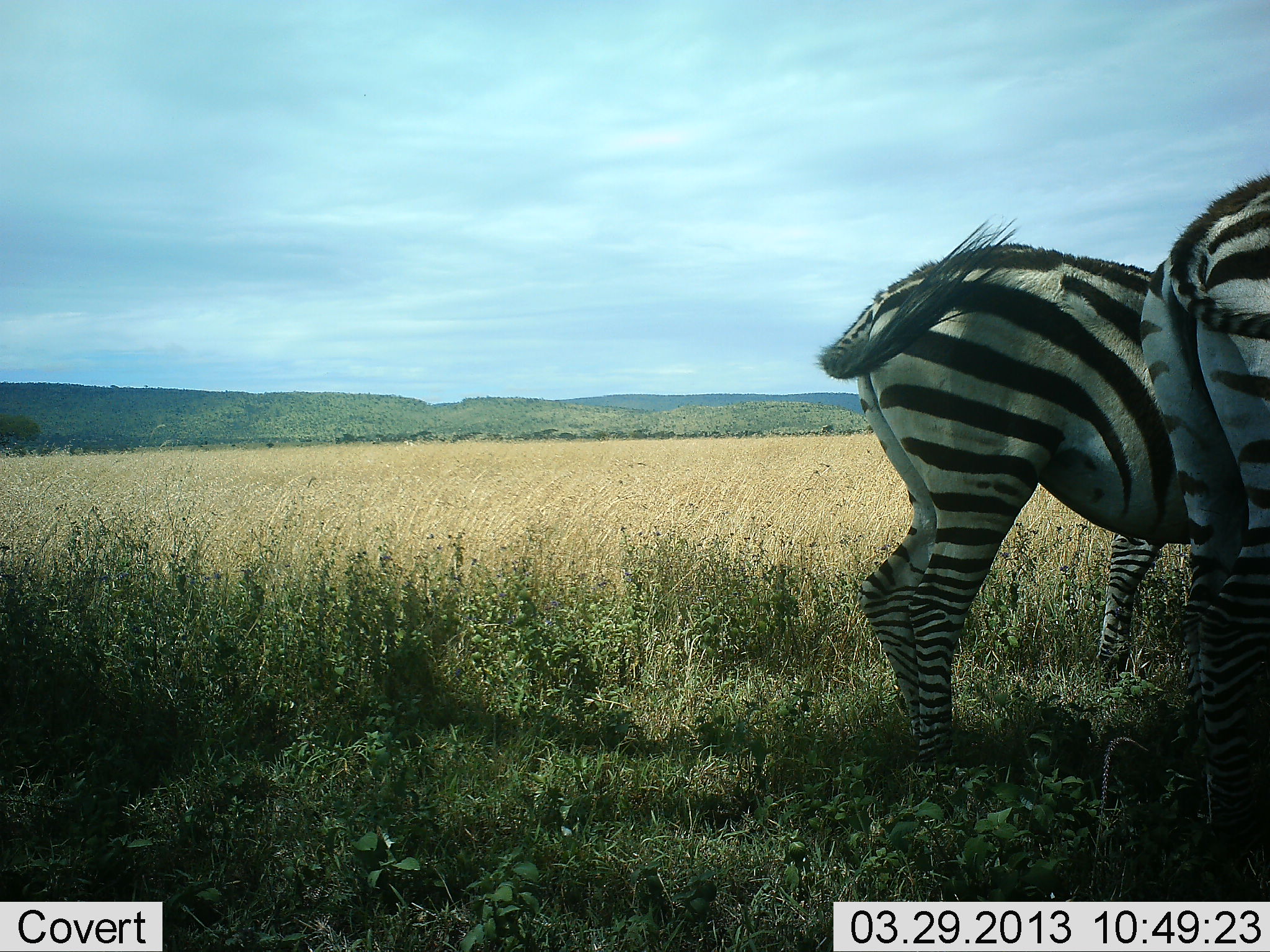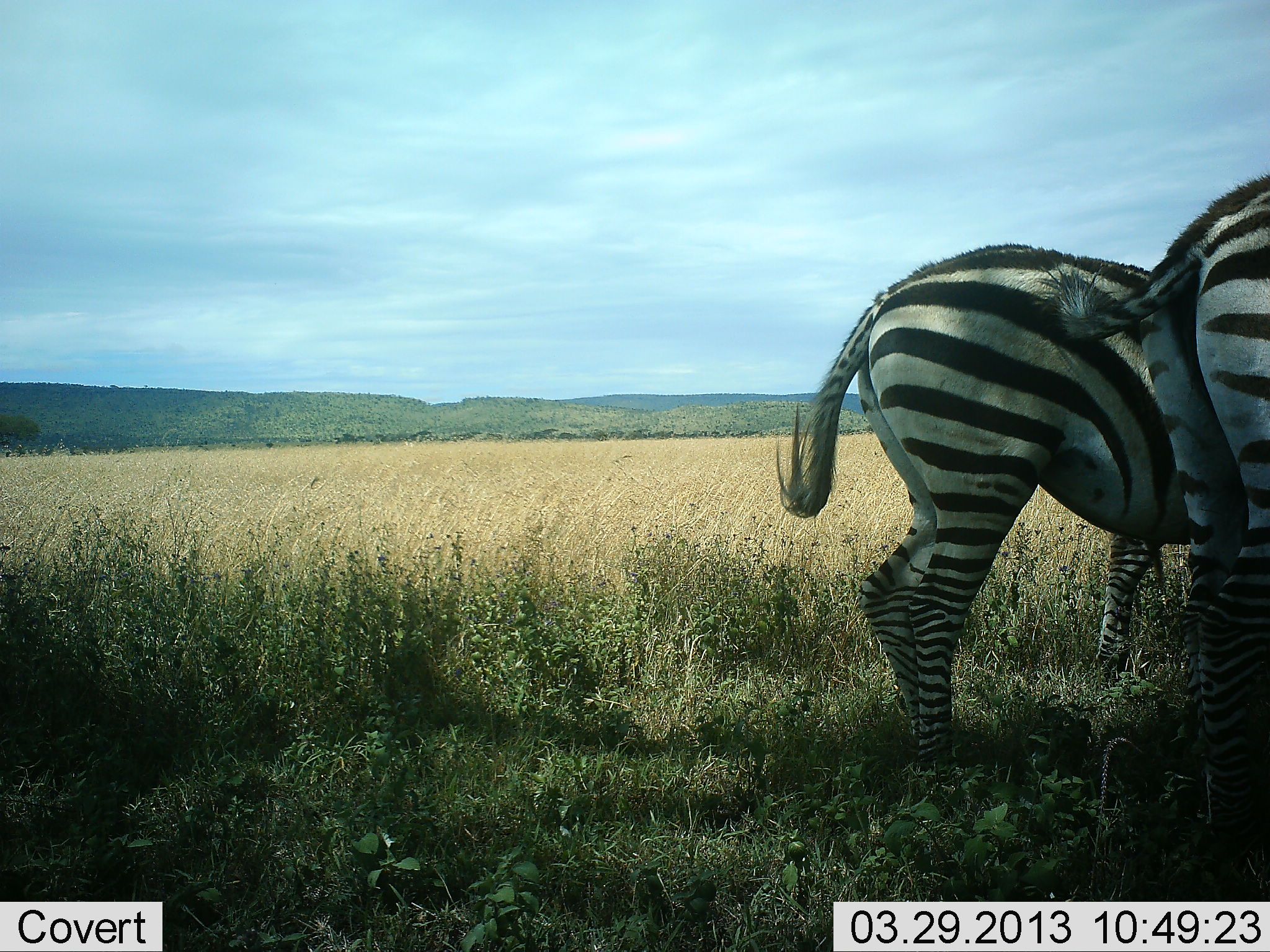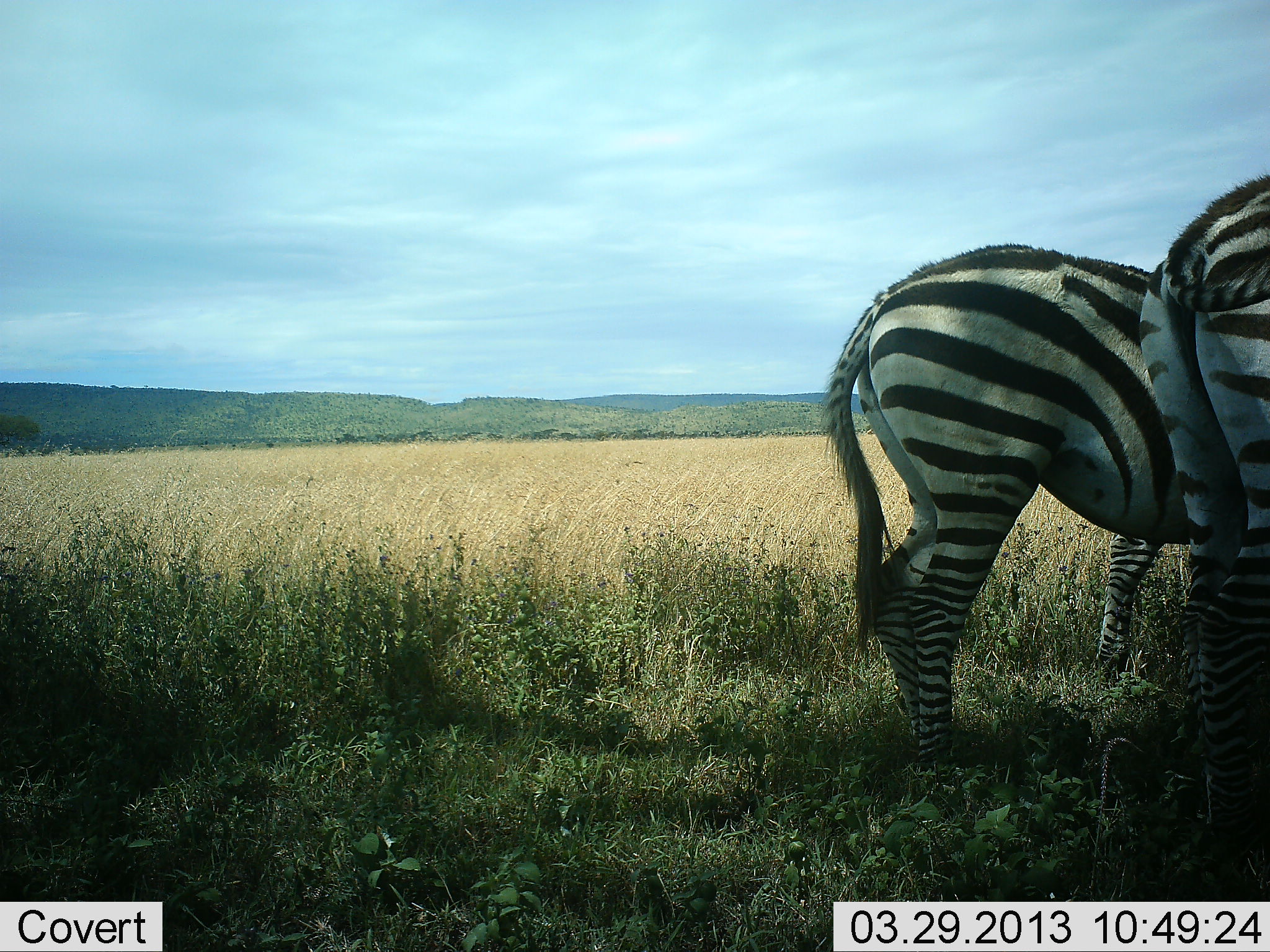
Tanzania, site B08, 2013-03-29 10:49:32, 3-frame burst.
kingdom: Animalia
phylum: Chordata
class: Mammalia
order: Perissodactyla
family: Equidae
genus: Equus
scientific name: Equus quagga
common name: plains zebra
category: zebra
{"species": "zebra (plains zebra) (Equus quagga)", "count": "2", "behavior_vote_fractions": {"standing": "84%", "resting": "4%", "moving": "0%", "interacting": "4%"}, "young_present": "4%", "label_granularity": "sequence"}